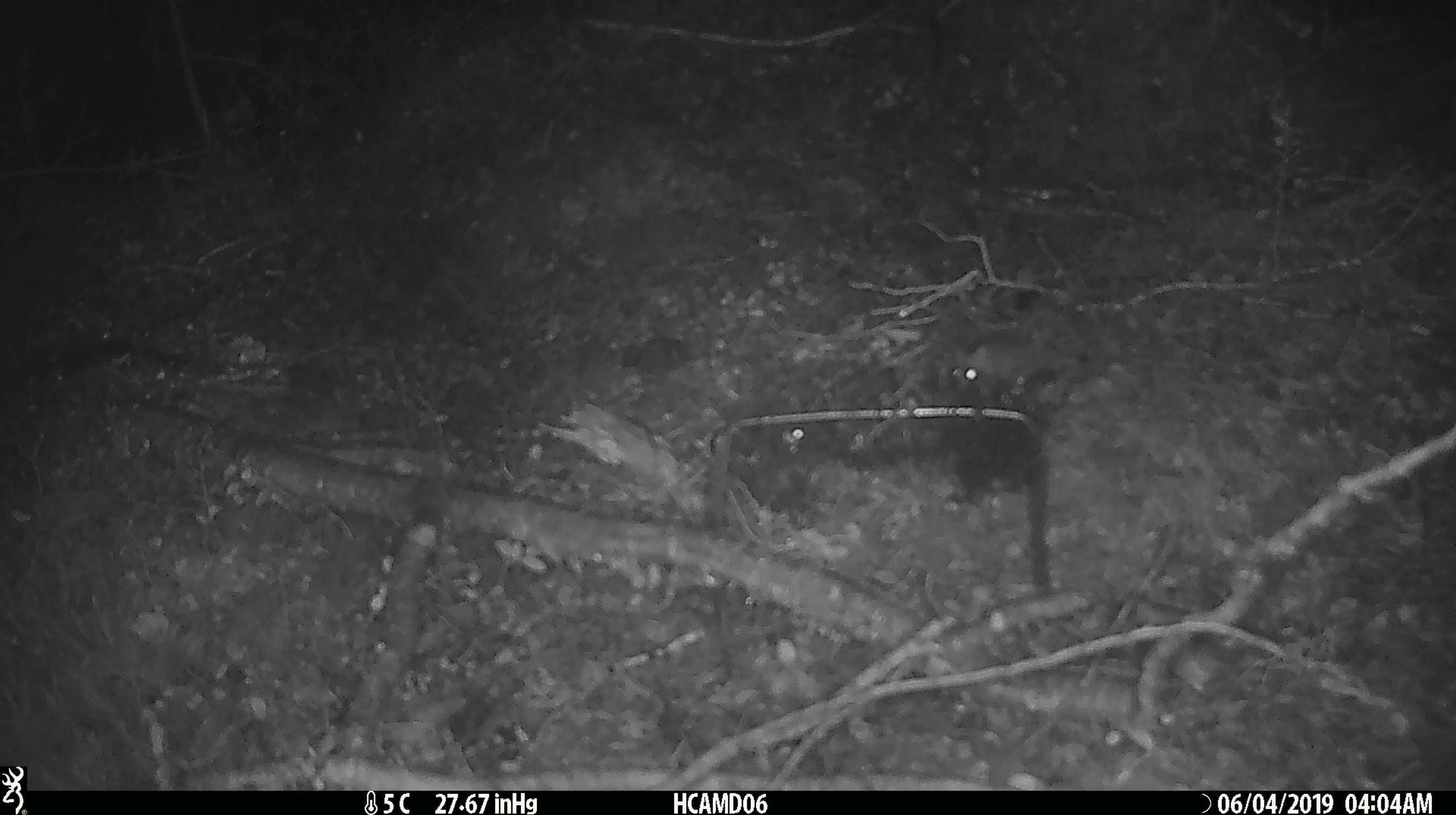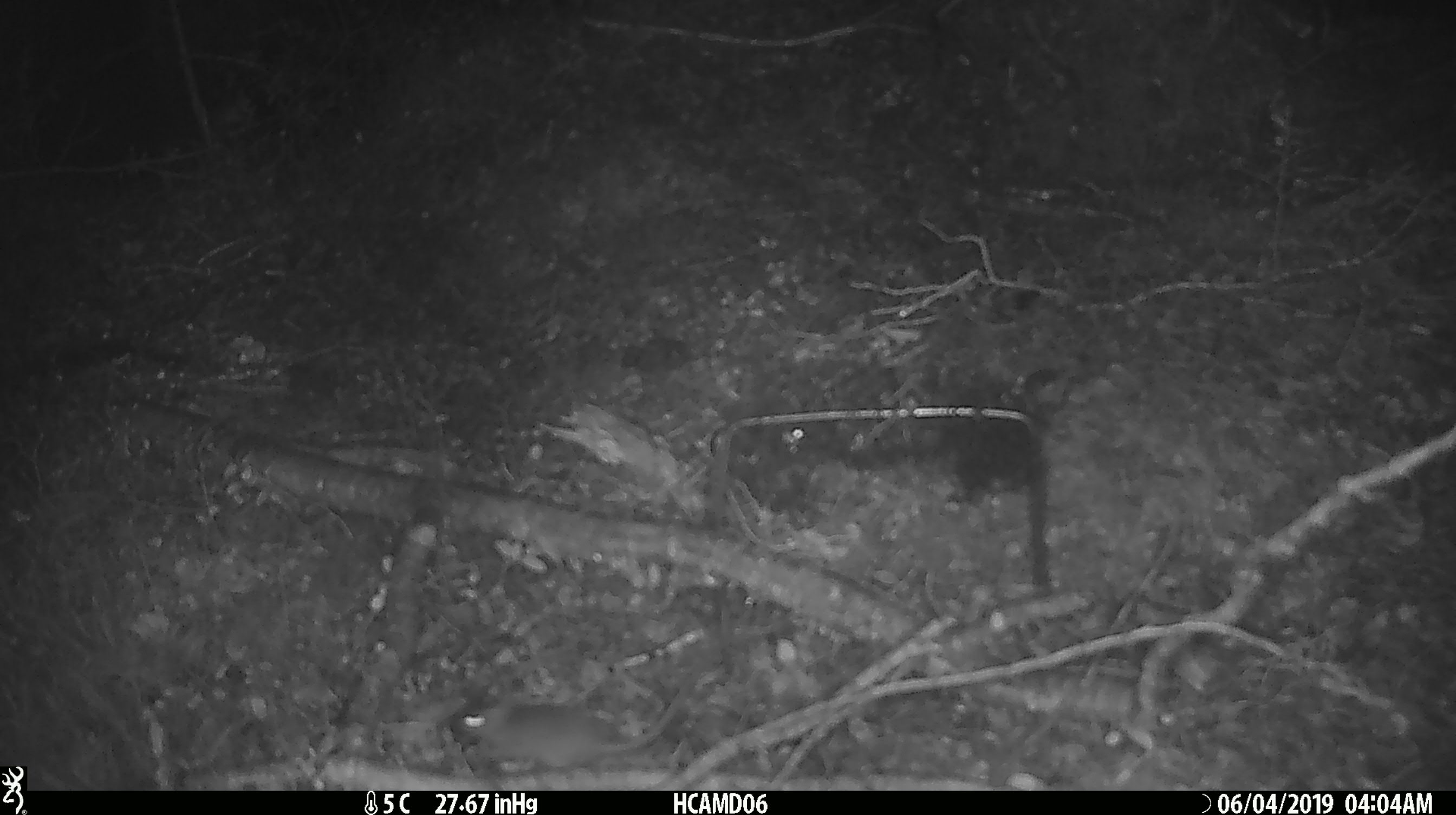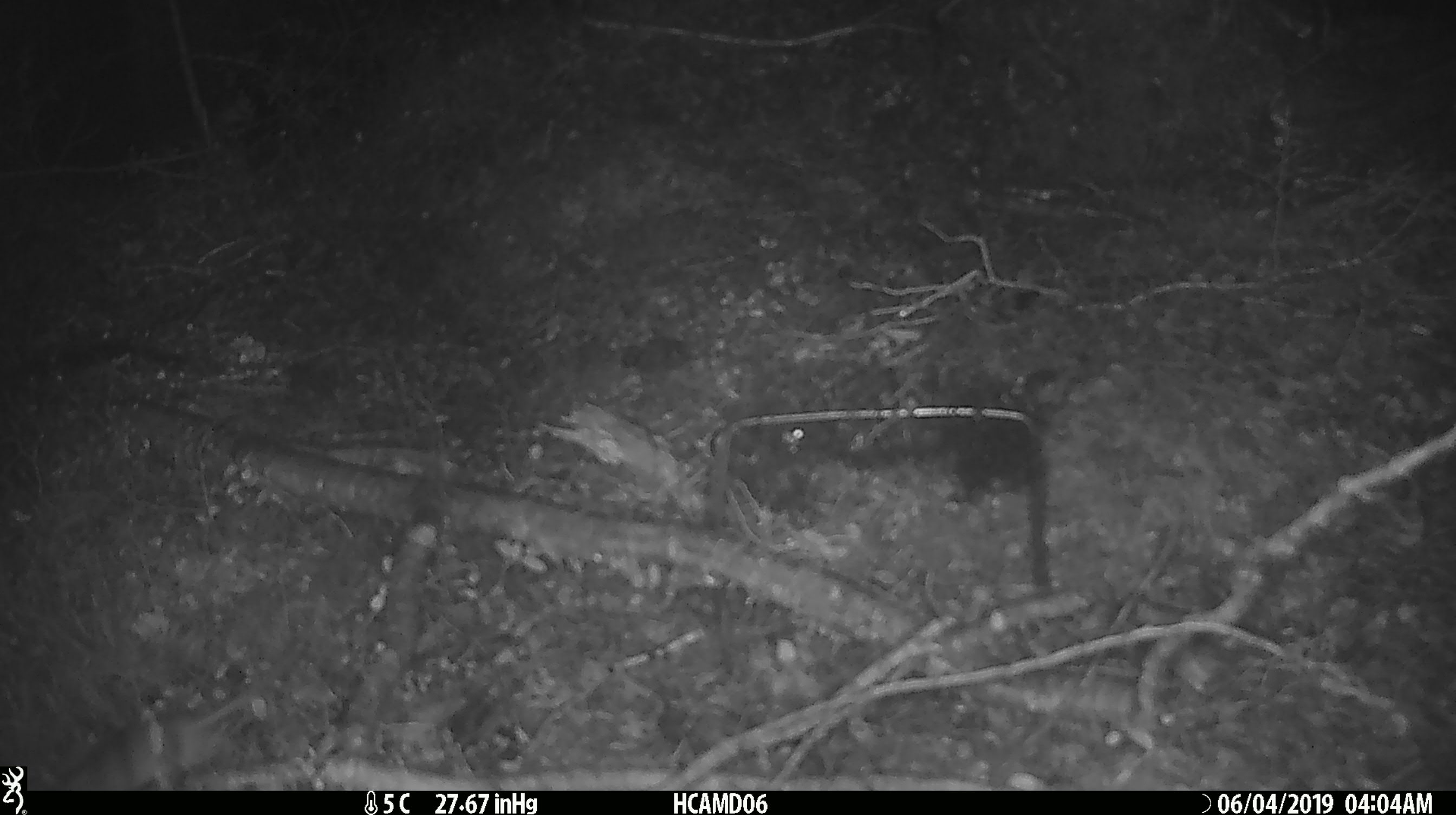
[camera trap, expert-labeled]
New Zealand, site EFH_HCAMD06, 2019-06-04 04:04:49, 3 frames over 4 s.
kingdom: Animalia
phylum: Chordata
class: Mammalia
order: Rodentia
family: Muridae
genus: Mus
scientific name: Mus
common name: mouse